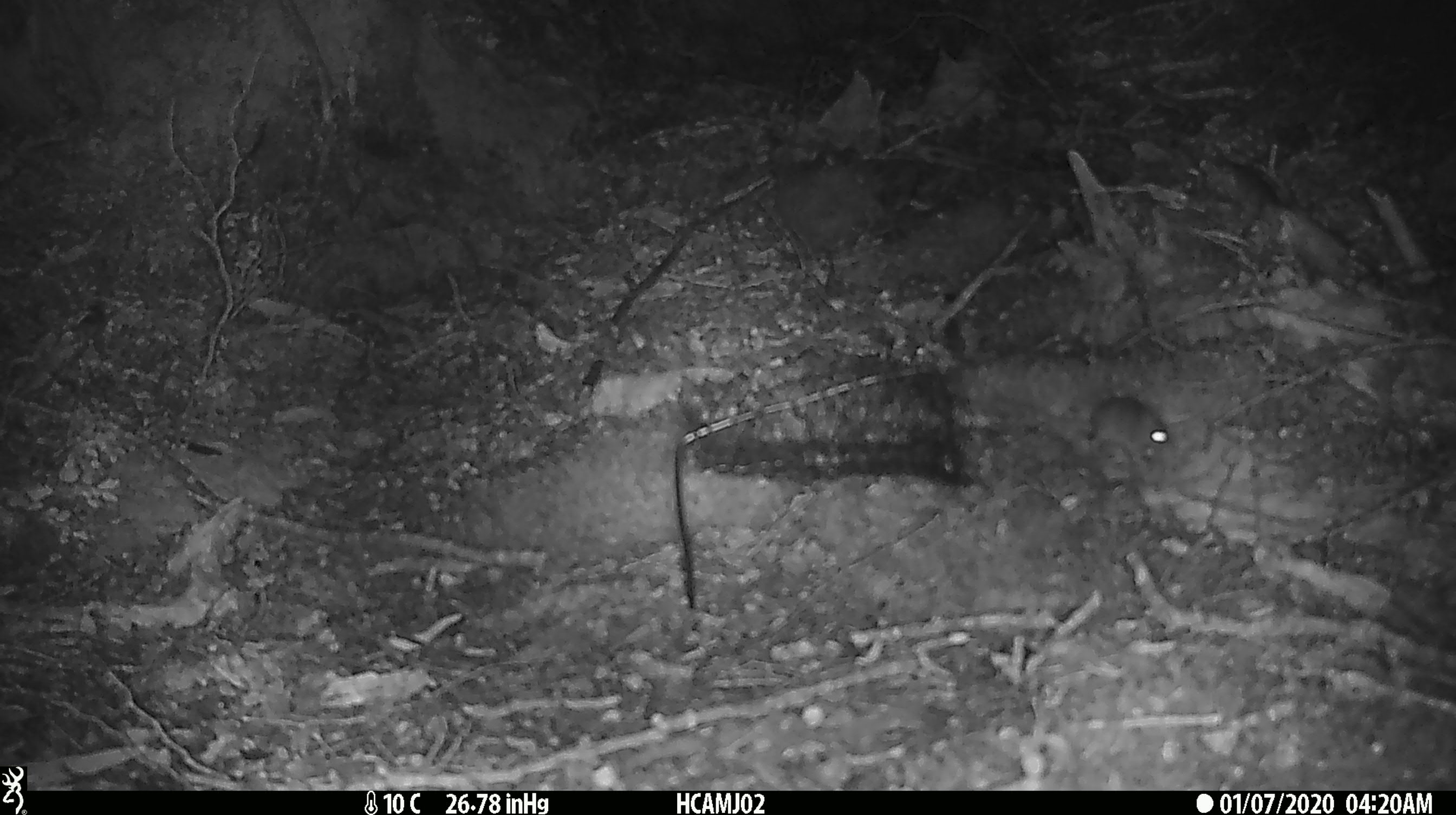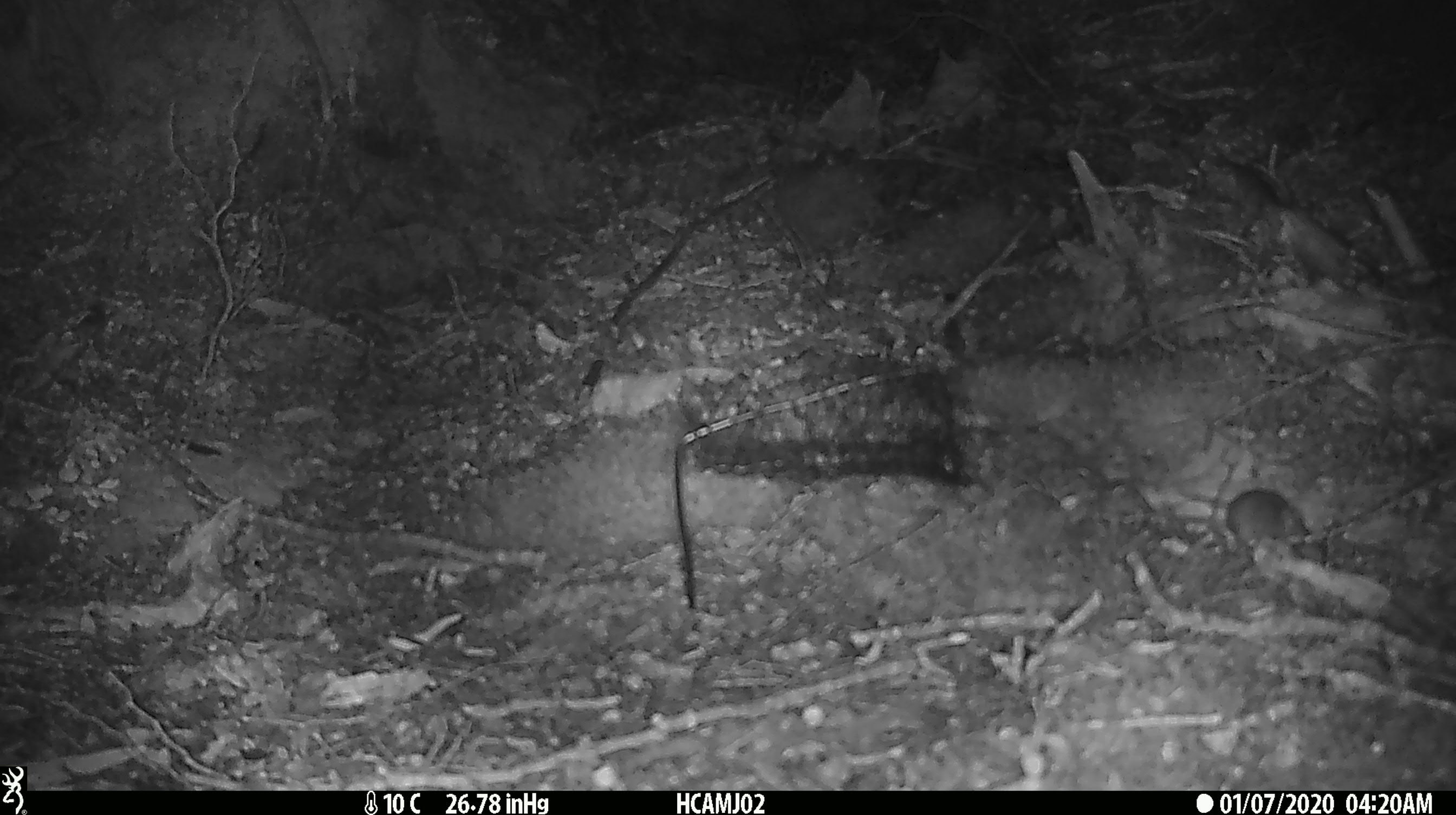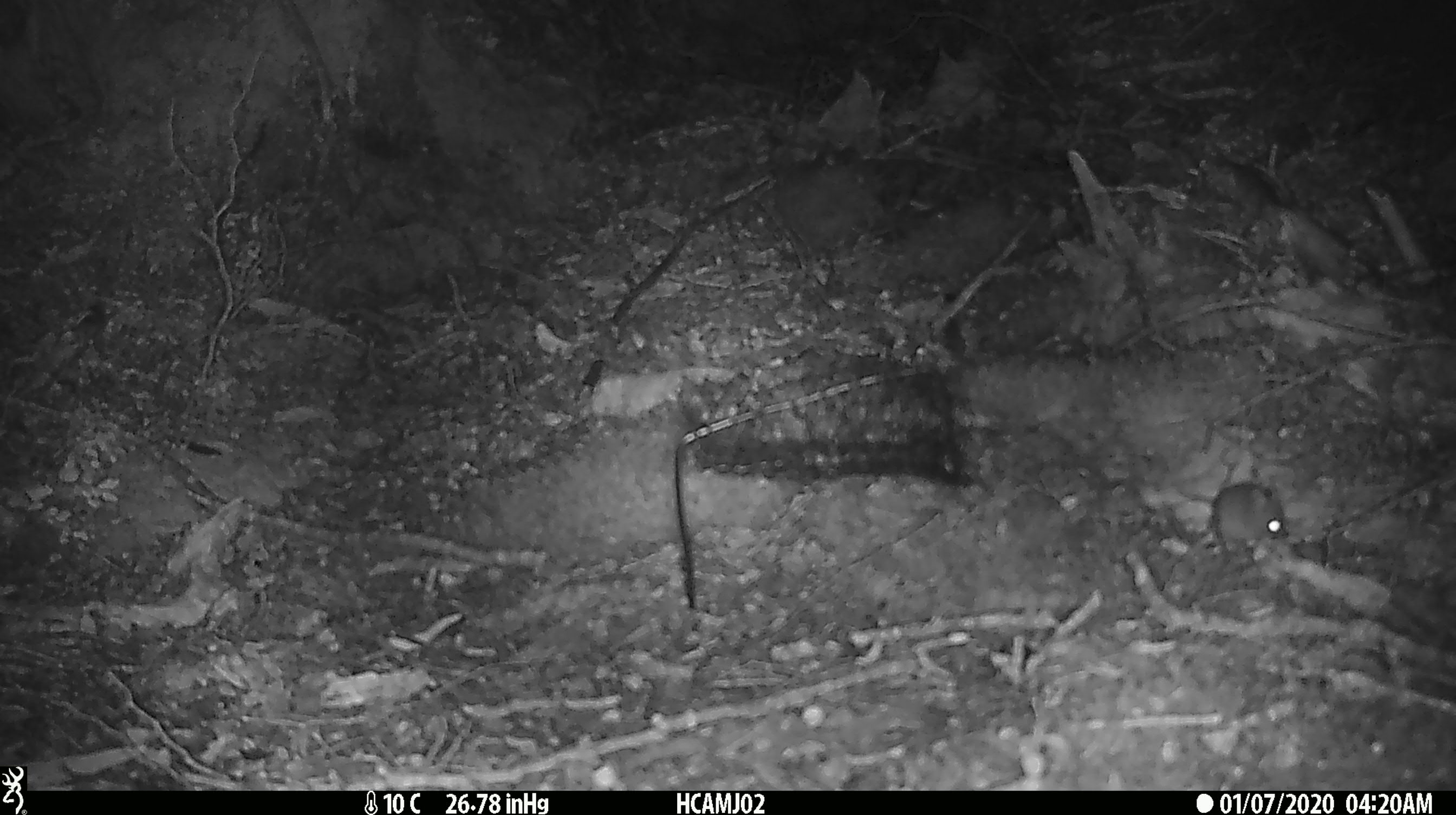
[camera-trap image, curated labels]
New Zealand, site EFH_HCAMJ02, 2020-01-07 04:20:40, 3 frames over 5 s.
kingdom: Animalia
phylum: Chordata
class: Mammalia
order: Rodentia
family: Muridae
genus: Mus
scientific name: Mus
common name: mouse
Mouse (Mus).